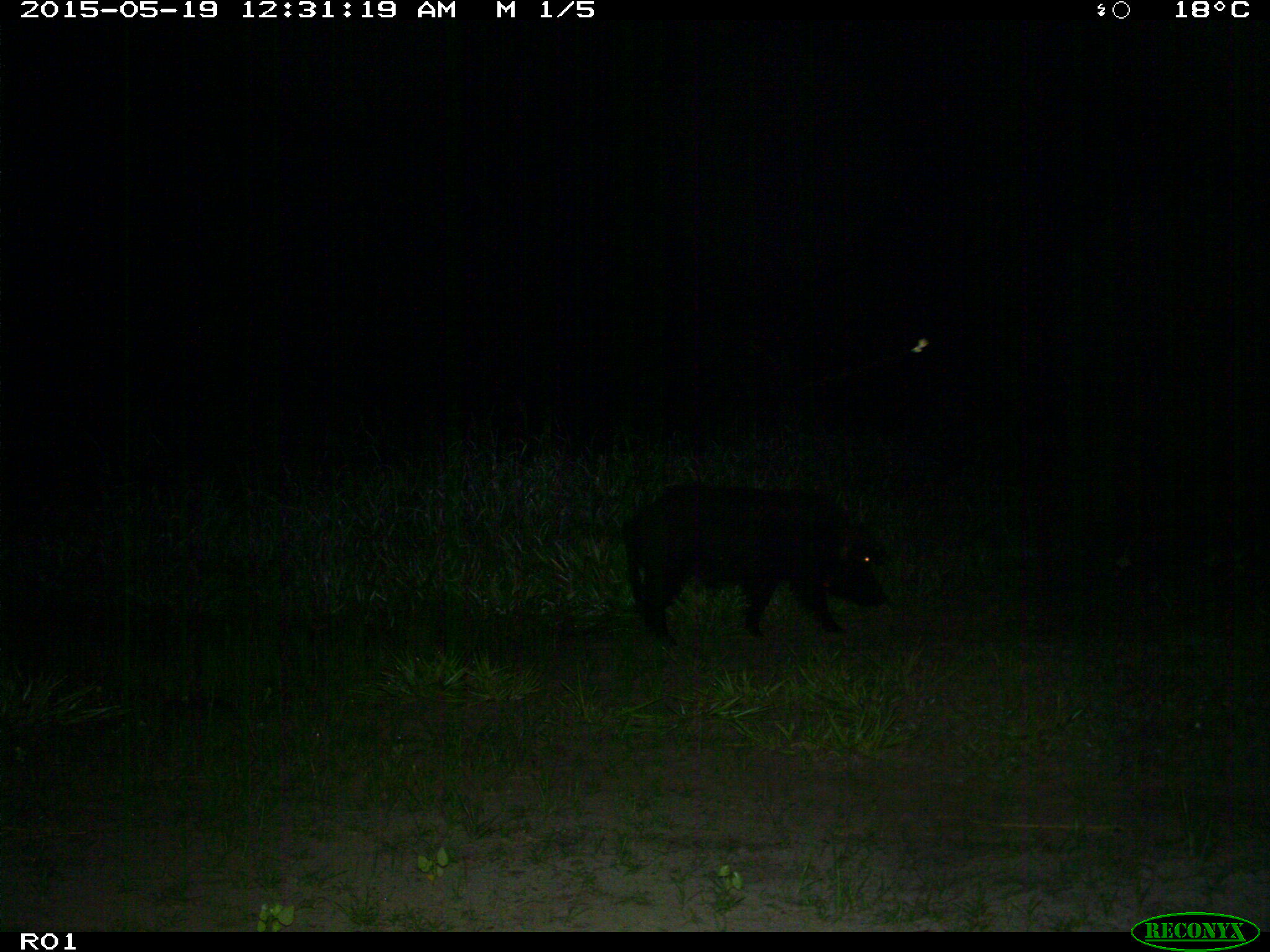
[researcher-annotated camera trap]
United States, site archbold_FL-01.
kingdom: Animalia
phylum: Chordata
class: Mammalia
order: Artiodactyla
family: Suidae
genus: Sus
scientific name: Sus scrofa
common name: wild boar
Sus scrofa (wild boar).